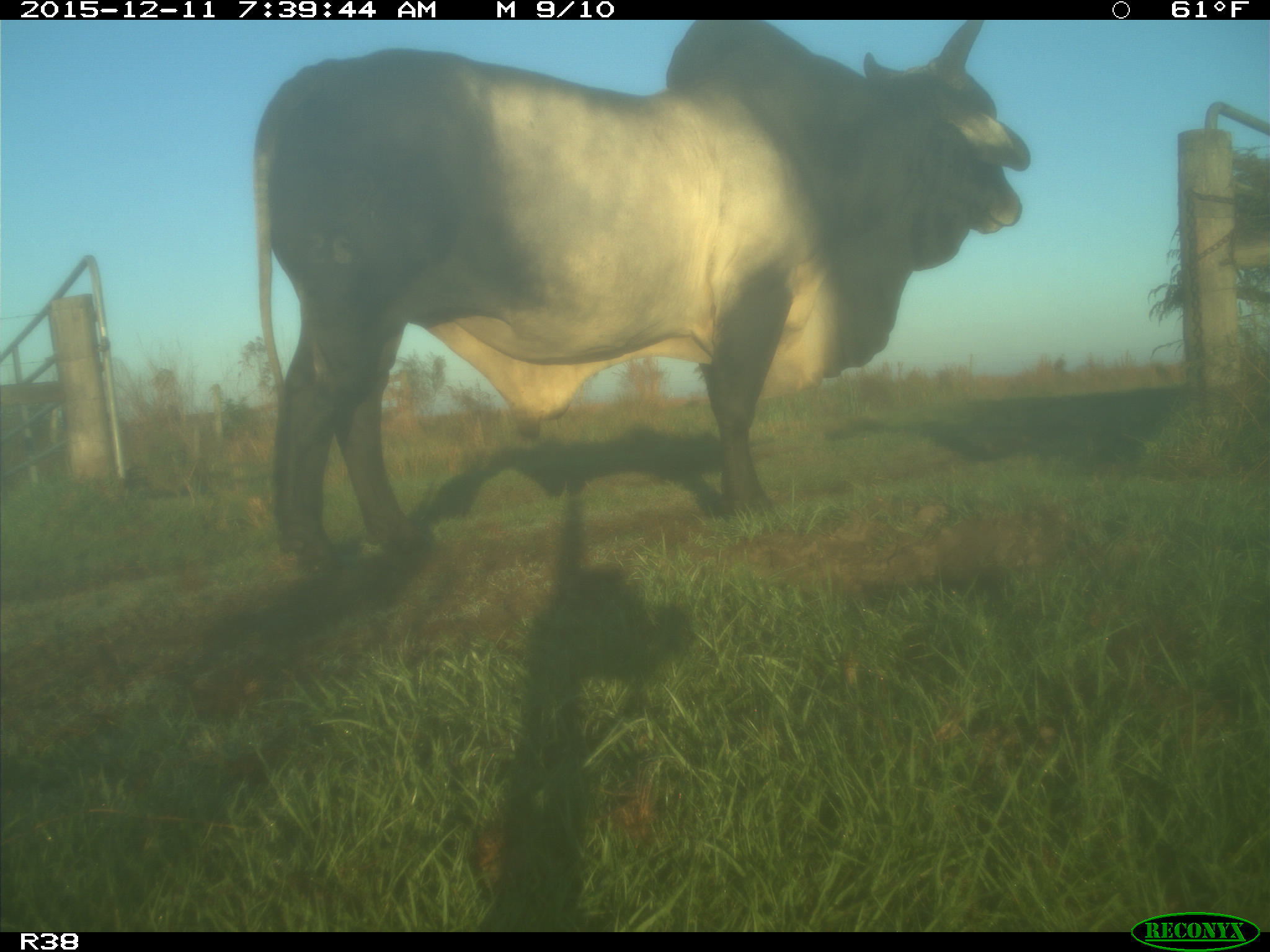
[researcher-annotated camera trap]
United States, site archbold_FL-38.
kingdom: Animalia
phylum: Chordata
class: Mammalia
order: Artiodactyla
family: Bovidae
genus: Bos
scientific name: Bos taurus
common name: domestic cow